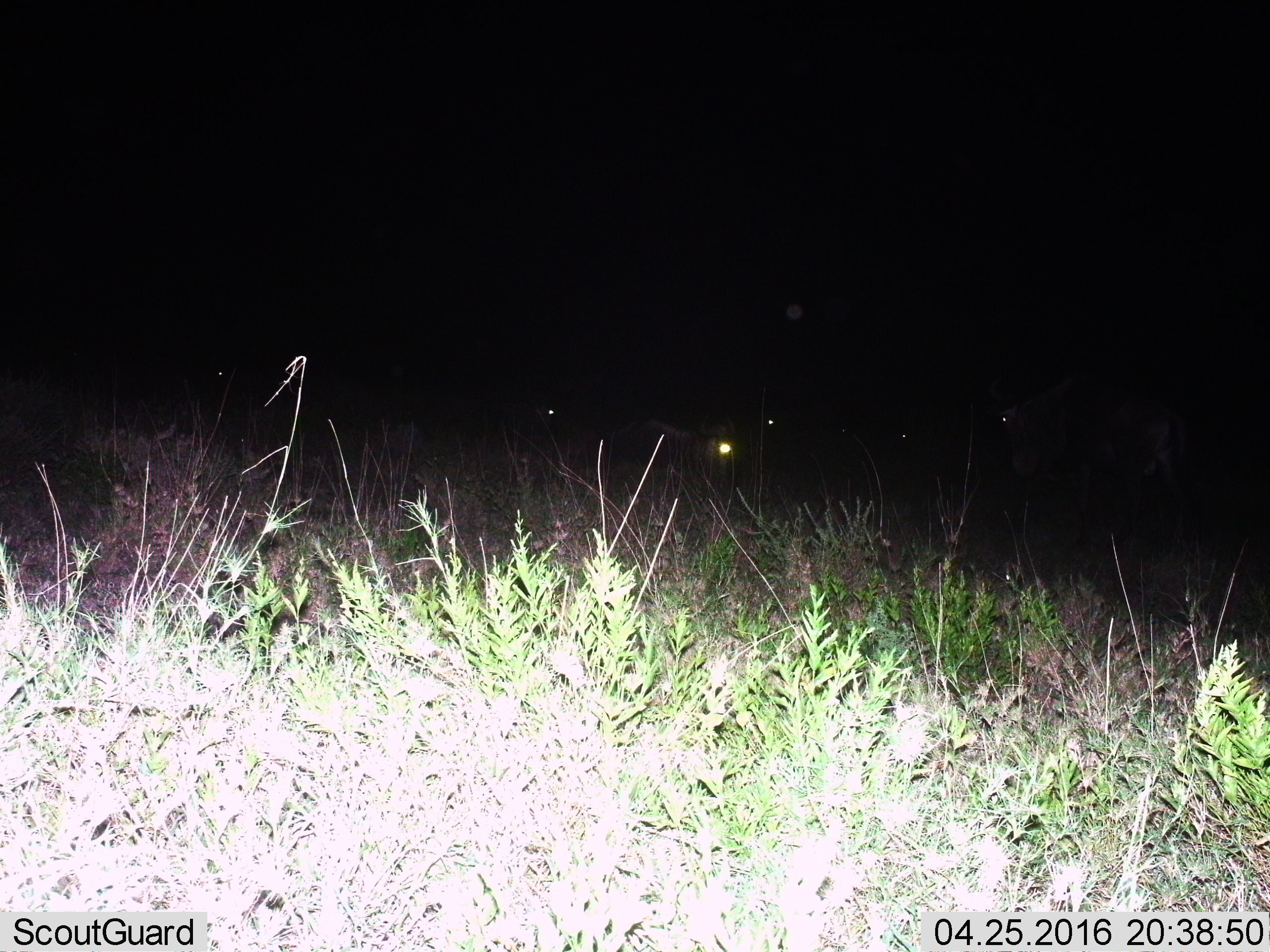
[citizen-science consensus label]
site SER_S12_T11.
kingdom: Animalia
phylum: Chordata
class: Mammalia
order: Artiodactyla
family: Bovidae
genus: Connochaetes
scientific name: Connochaetes taurinus taurinus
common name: blue wildebeest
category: wildebeestblue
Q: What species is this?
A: Wildebeestblue (blue wildebeest) (Connochaetes taurinus taurinus).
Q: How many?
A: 6.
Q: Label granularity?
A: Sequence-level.